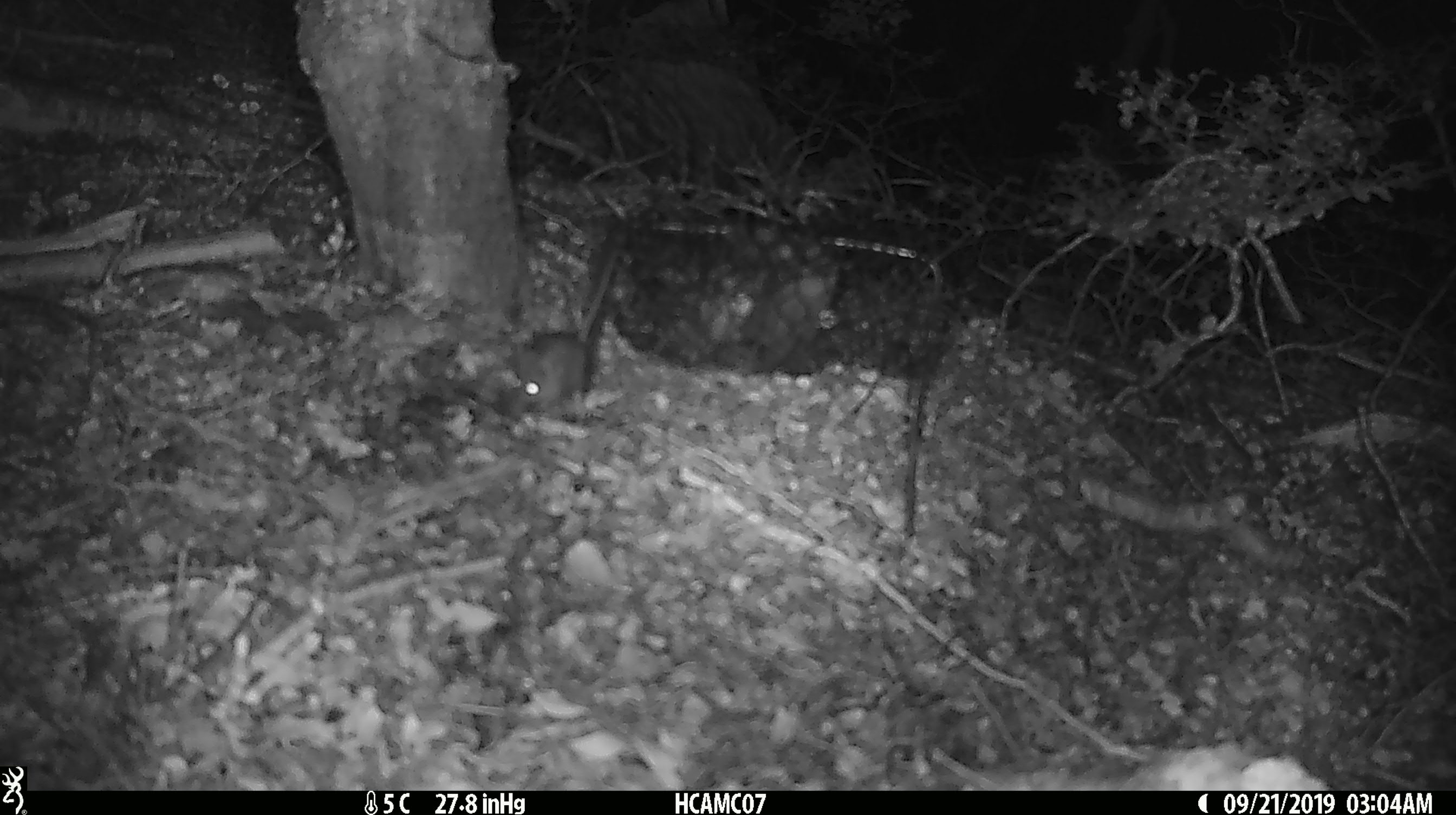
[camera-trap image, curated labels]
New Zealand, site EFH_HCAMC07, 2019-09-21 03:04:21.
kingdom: Animalia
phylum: Chordata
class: Mammalia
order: Rodentia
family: Muridae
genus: Mus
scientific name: Mus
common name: mouse